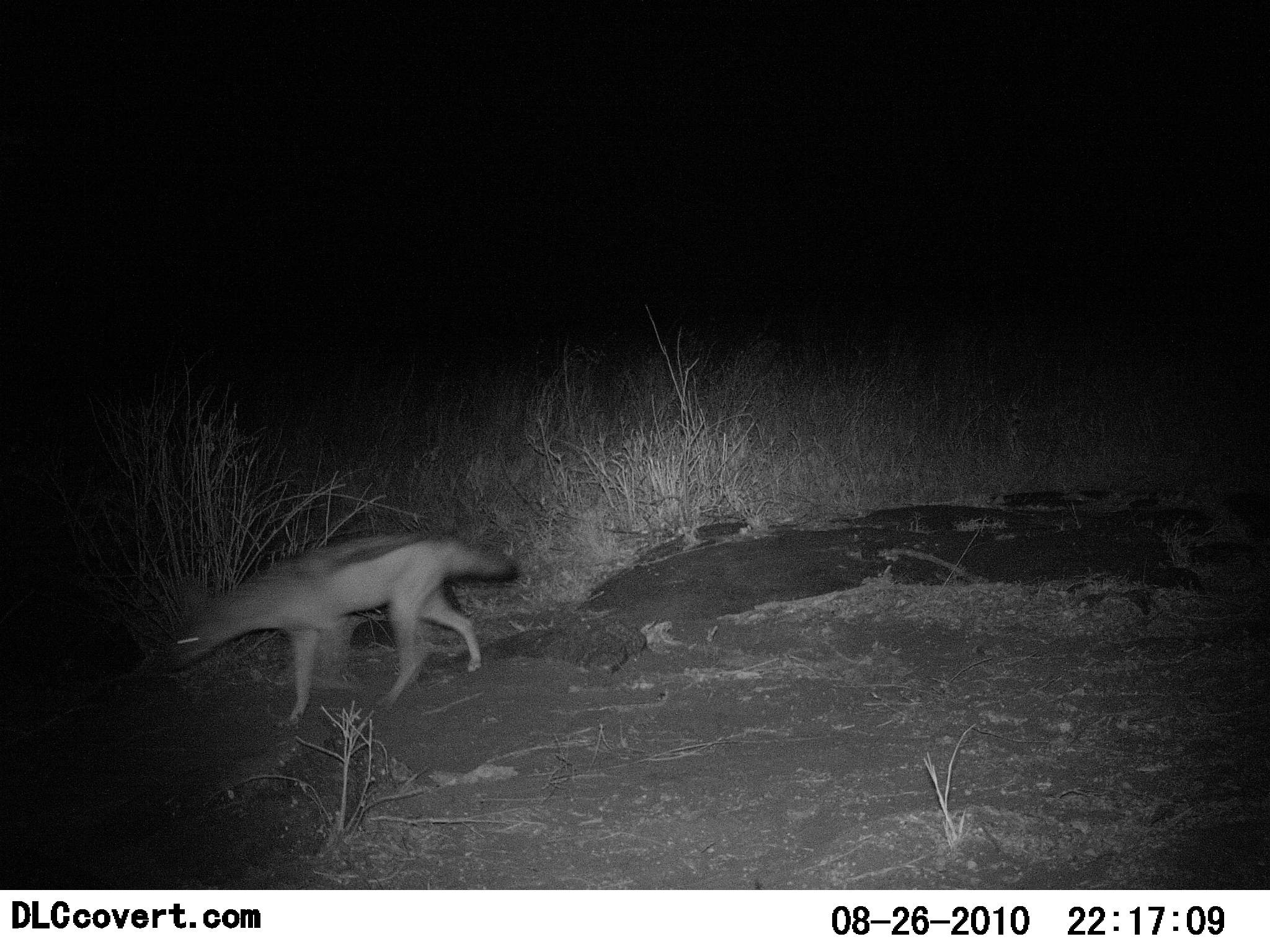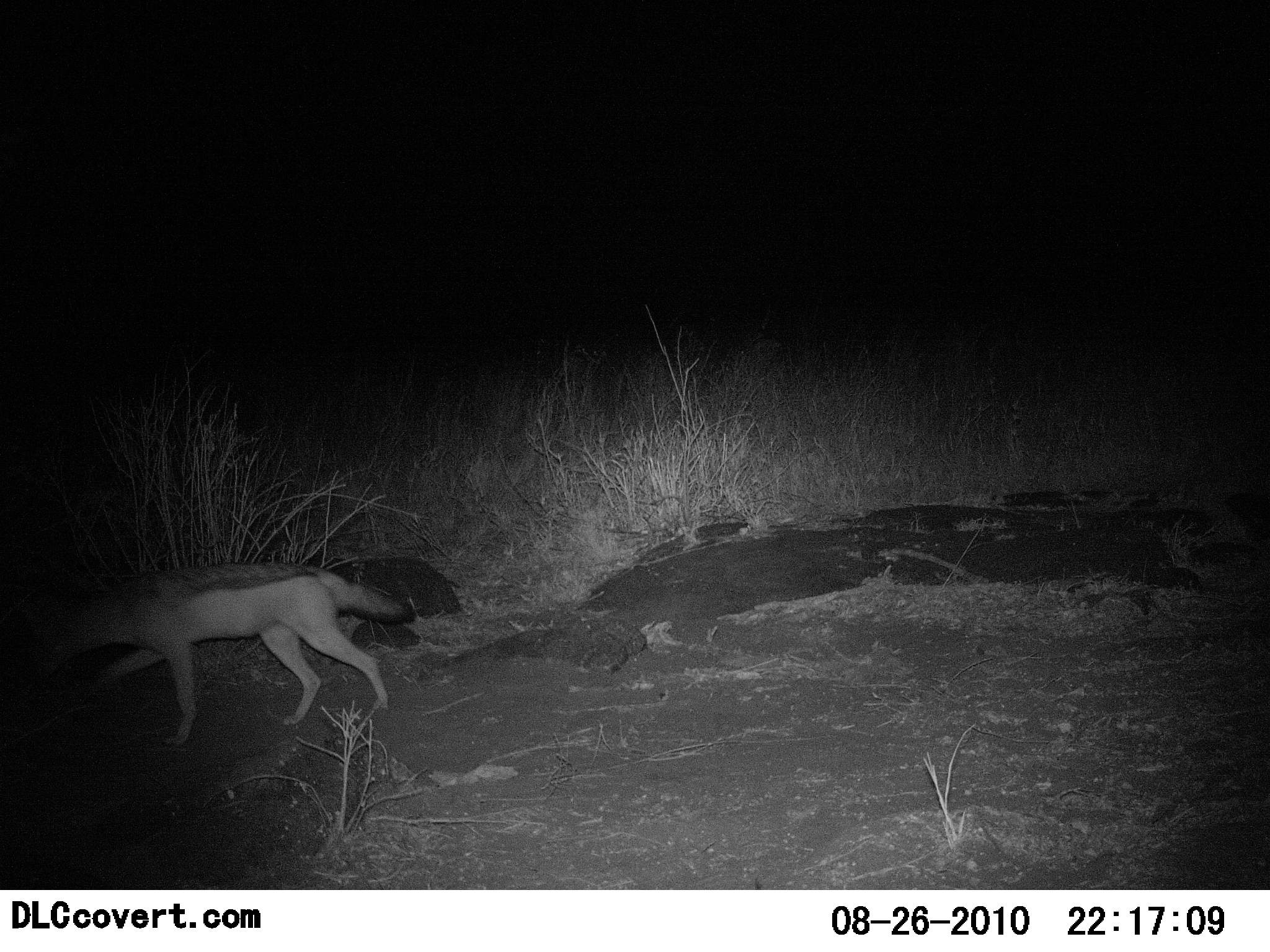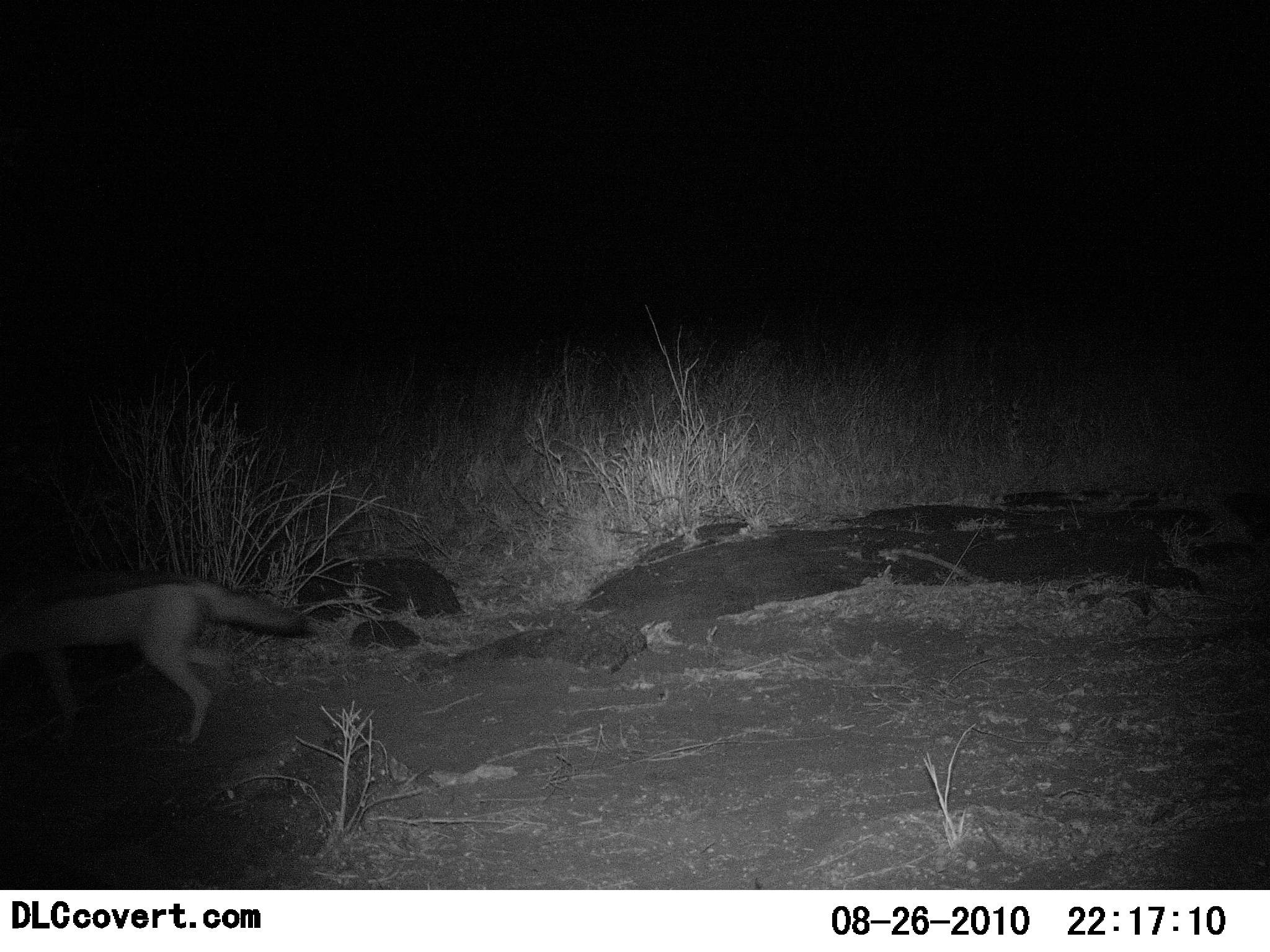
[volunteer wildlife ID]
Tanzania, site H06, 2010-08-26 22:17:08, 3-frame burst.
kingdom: Animalia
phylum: Chordata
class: Mammalia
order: Carnivora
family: Canidae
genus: Lupulella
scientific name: Lupulella mesomelas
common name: black-backed jackal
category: jackal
Jackal (black-backed jackal) (Lupulella mesomelas), count 1. Behavior (volunteer vote fractions): standing 0%, resting 0%, moving 100%, interacting 0%. Young present (vote fraction): 0%. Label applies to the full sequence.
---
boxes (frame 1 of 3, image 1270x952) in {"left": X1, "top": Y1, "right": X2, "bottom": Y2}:
animal: {"left": 156, "top": 532, "right": 518, "bottom": 727}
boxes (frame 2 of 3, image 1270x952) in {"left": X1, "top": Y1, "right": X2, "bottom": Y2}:
animal: {"left": 23, "top": 563, "right": 415, "bottom": 748}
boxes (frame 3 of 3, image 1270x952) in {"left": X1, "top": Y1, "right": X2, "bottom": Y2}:
animal: {"left": 0, "top": 572, "right": 309, "bottom": 749}